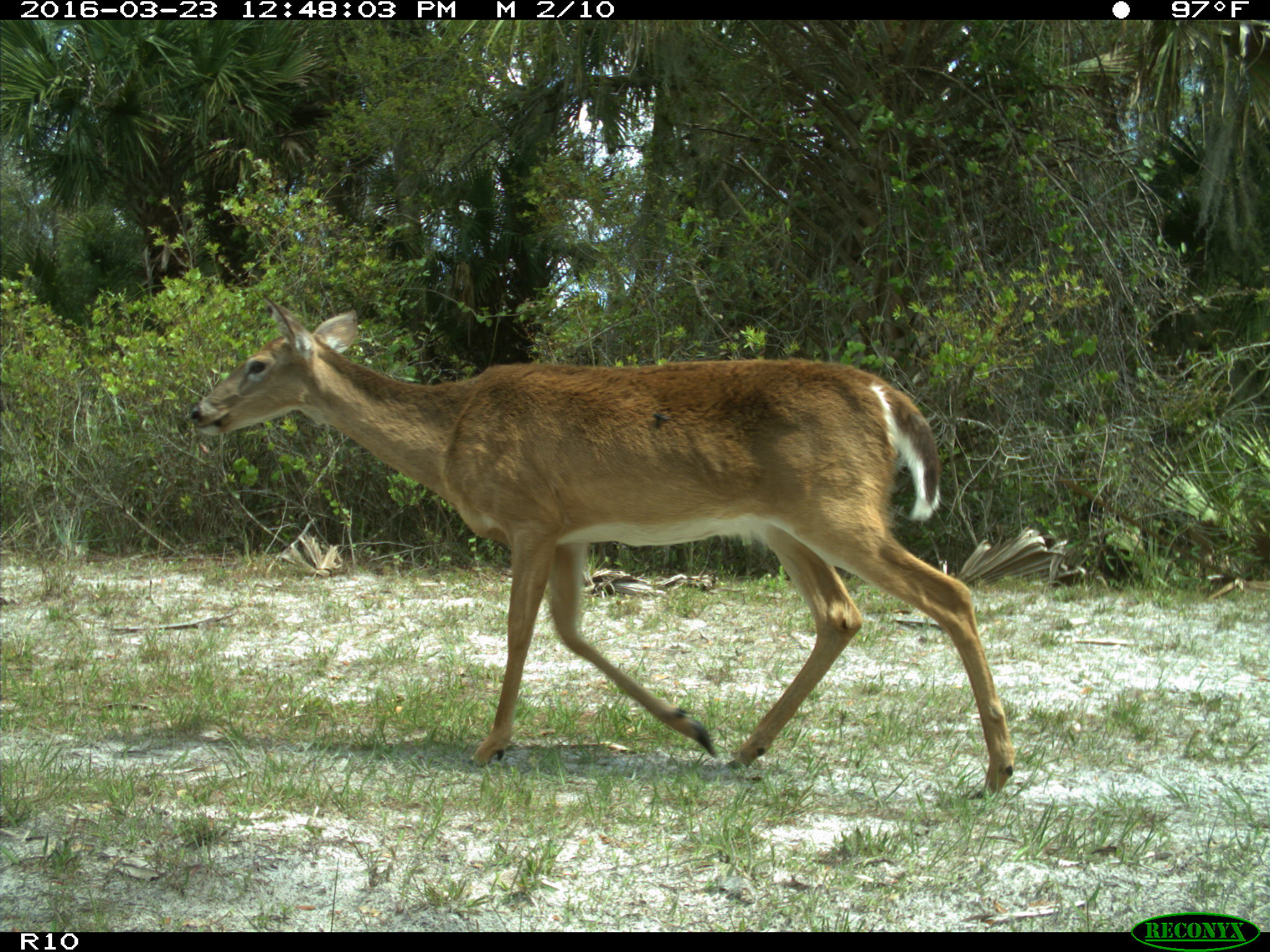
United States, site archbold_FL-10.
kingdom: Animalia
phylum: Chordata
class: Mammalia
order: Artiodactyla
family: Cervidae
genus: Odocoileus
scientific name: Odocoileus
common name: deer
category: unidentified deer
Unidentified deer (deer) (Odocoileus).